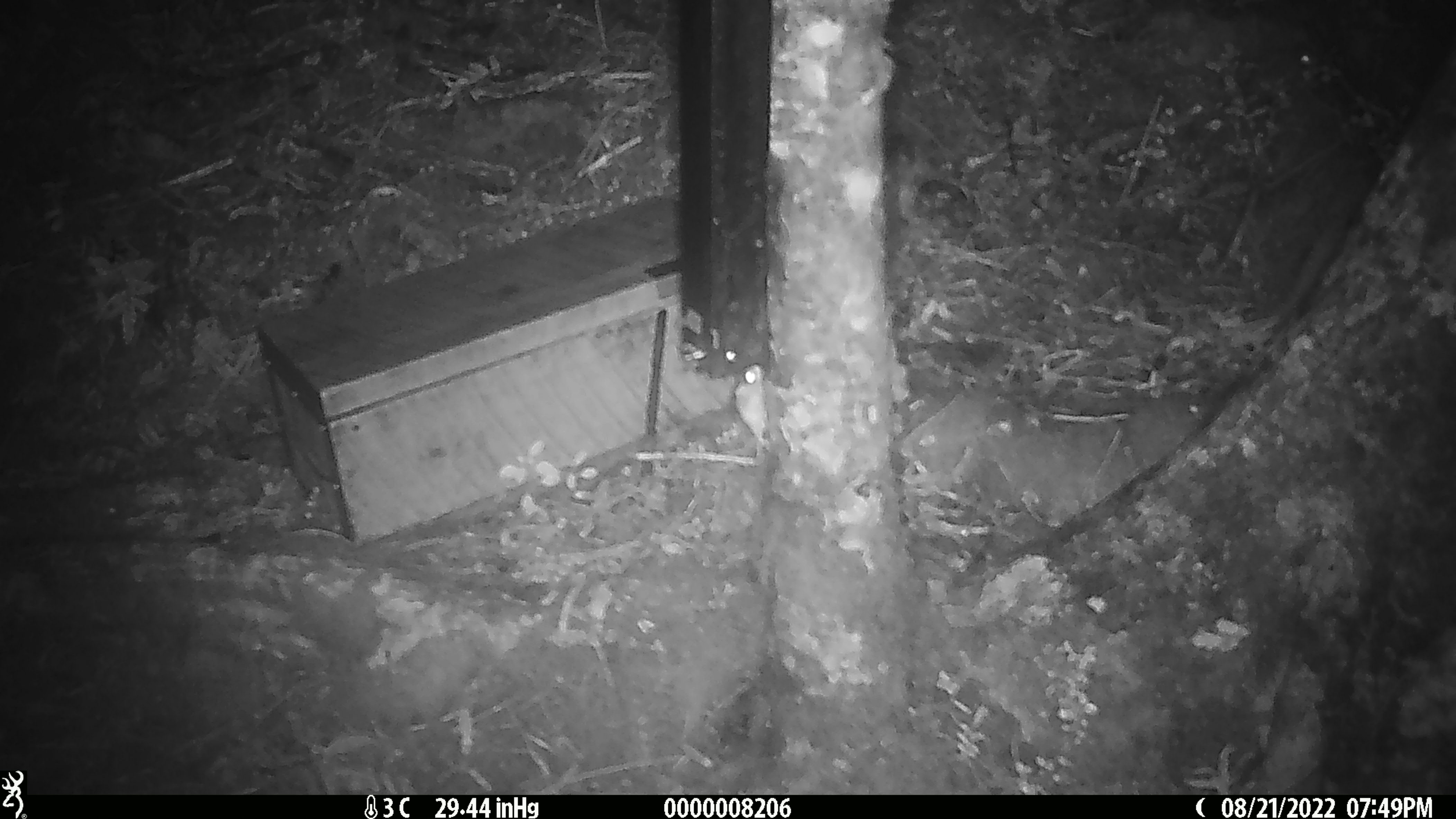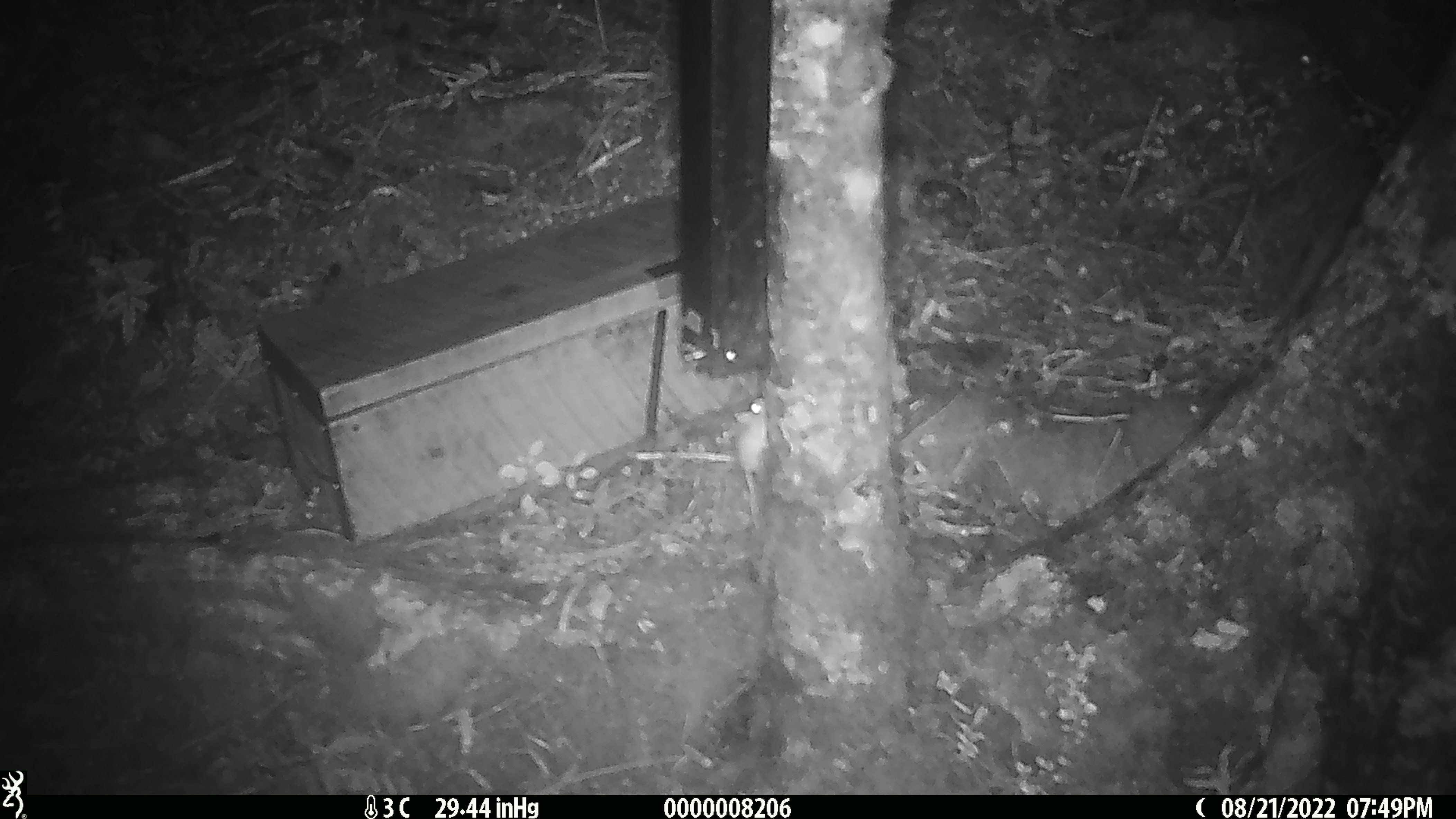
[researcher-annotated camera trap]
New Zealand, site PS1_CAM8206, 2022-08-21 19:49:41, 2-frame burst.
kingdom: Animalia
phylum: Chordata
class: Mammalia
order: Rodentia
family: Muridae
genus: Mus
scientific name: Mus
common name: mouse